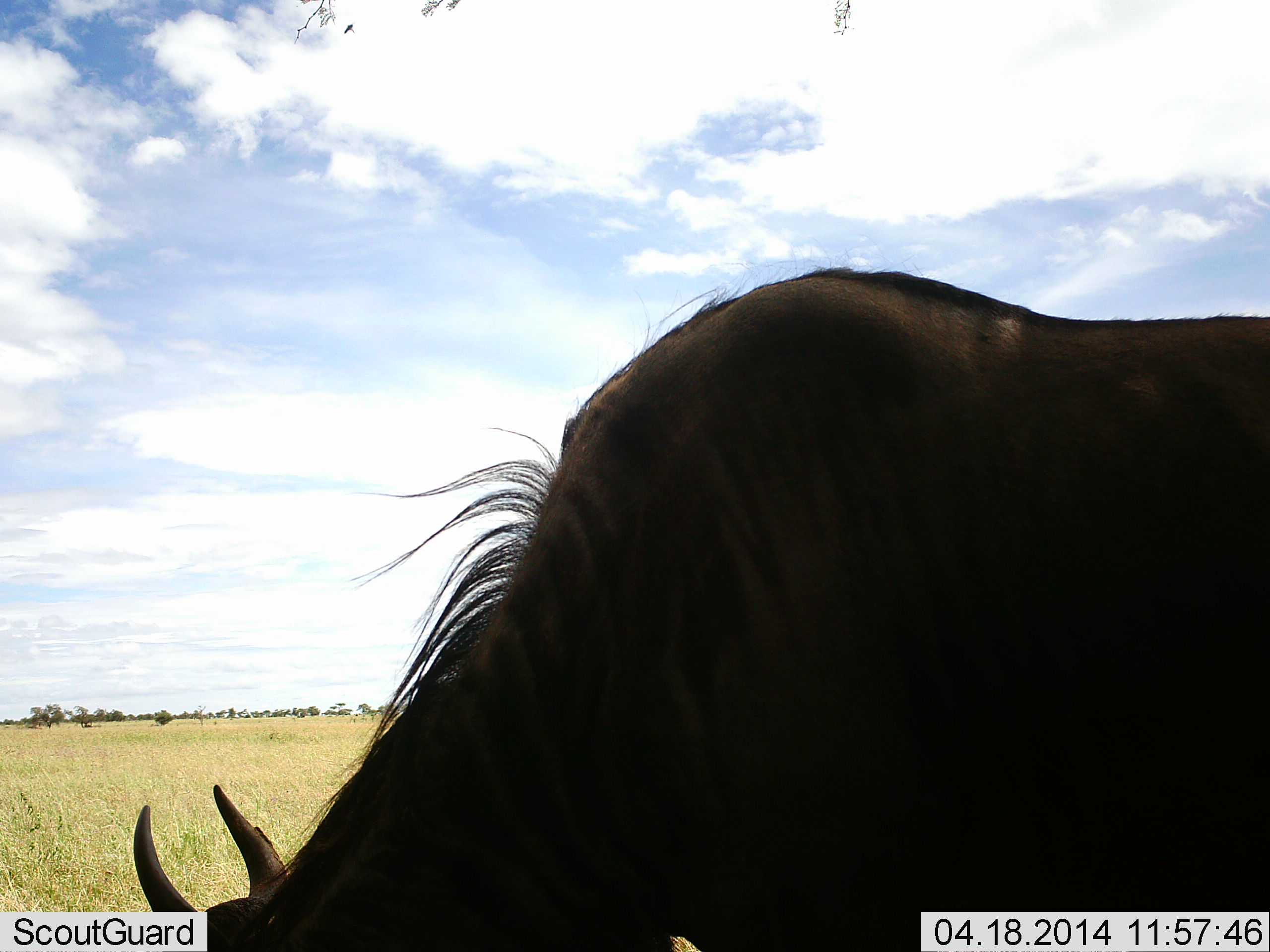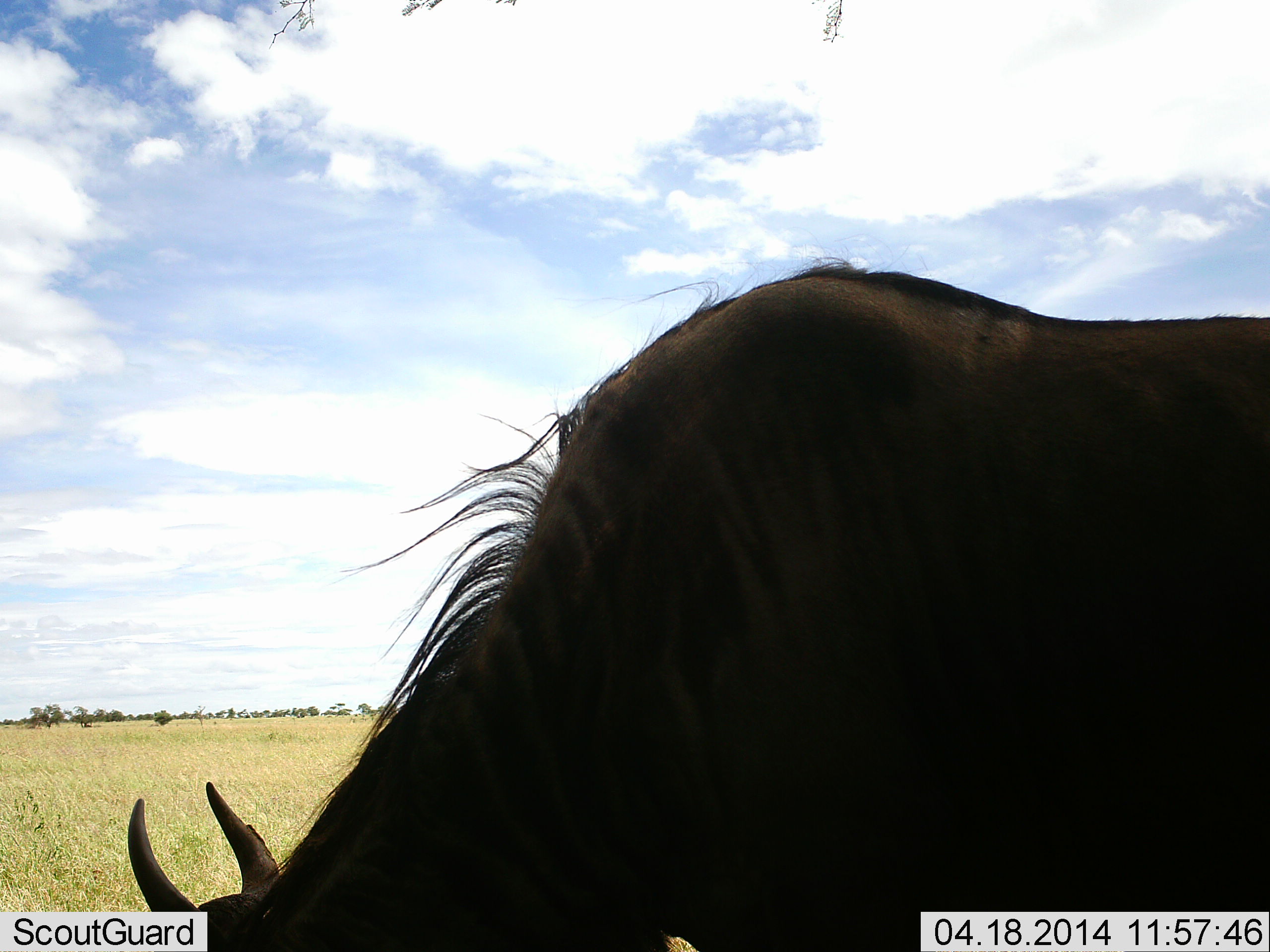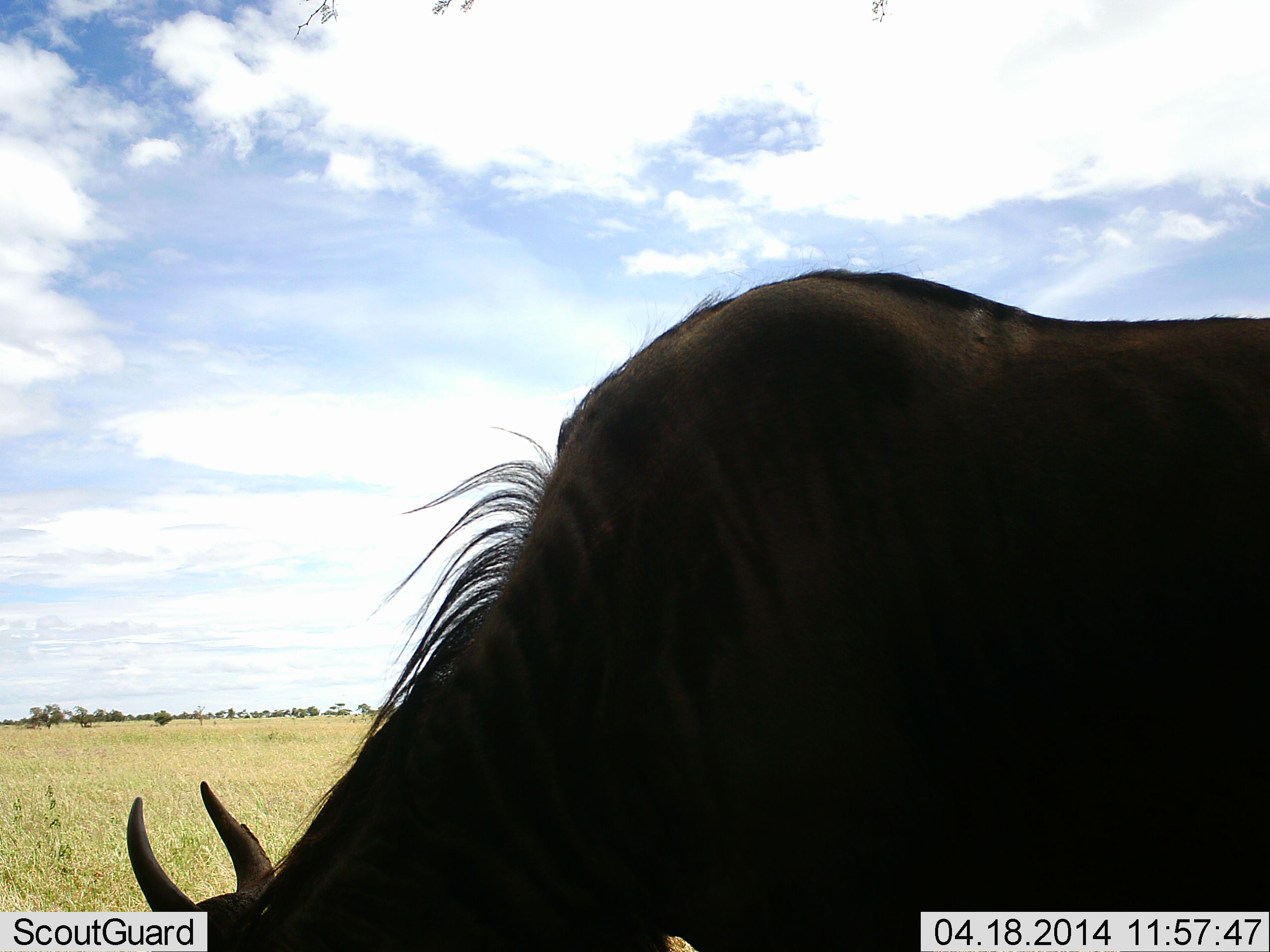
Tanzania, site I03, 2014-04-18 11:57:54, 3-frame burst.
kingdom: Animalia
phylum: Chordata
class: Mammalia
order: Artiodactyla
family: Bovidae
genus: Connochaetes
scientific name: Connochaetes taurinus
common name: blue wildebeest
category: wildebeest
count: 1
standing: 20%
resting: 0%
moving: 0%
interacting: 0%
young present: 0%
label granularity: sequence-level